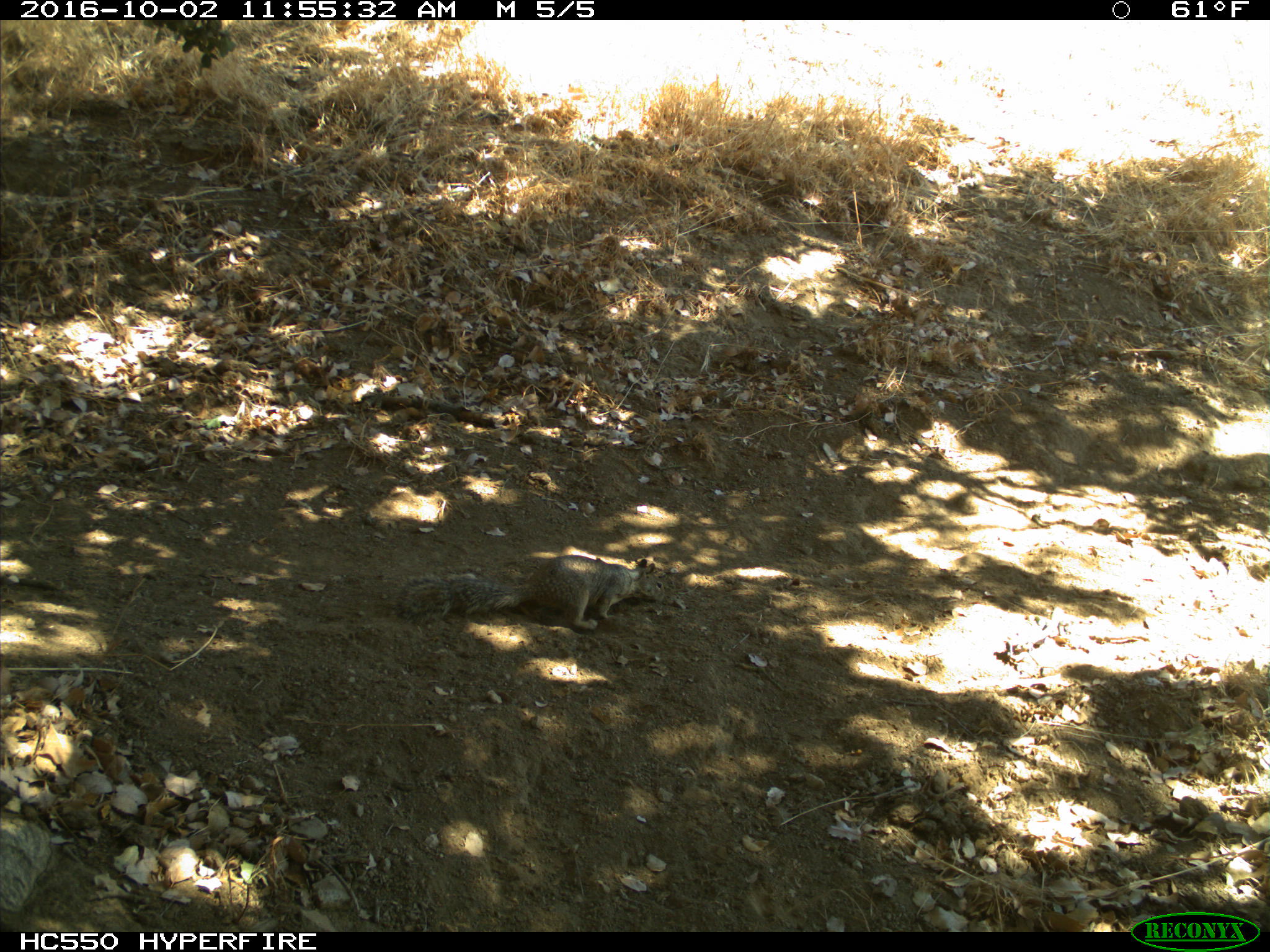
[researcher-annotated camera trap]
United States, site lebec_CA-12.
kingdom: Animalia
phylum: Chordata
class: Mammalia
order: Rodentia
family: Sciuridae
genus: Otospermophilus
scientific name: Otospermophilus beecheyi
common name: california ground squirrel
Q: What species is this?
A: Otospermophilus beecheyi (california ground squirrel).